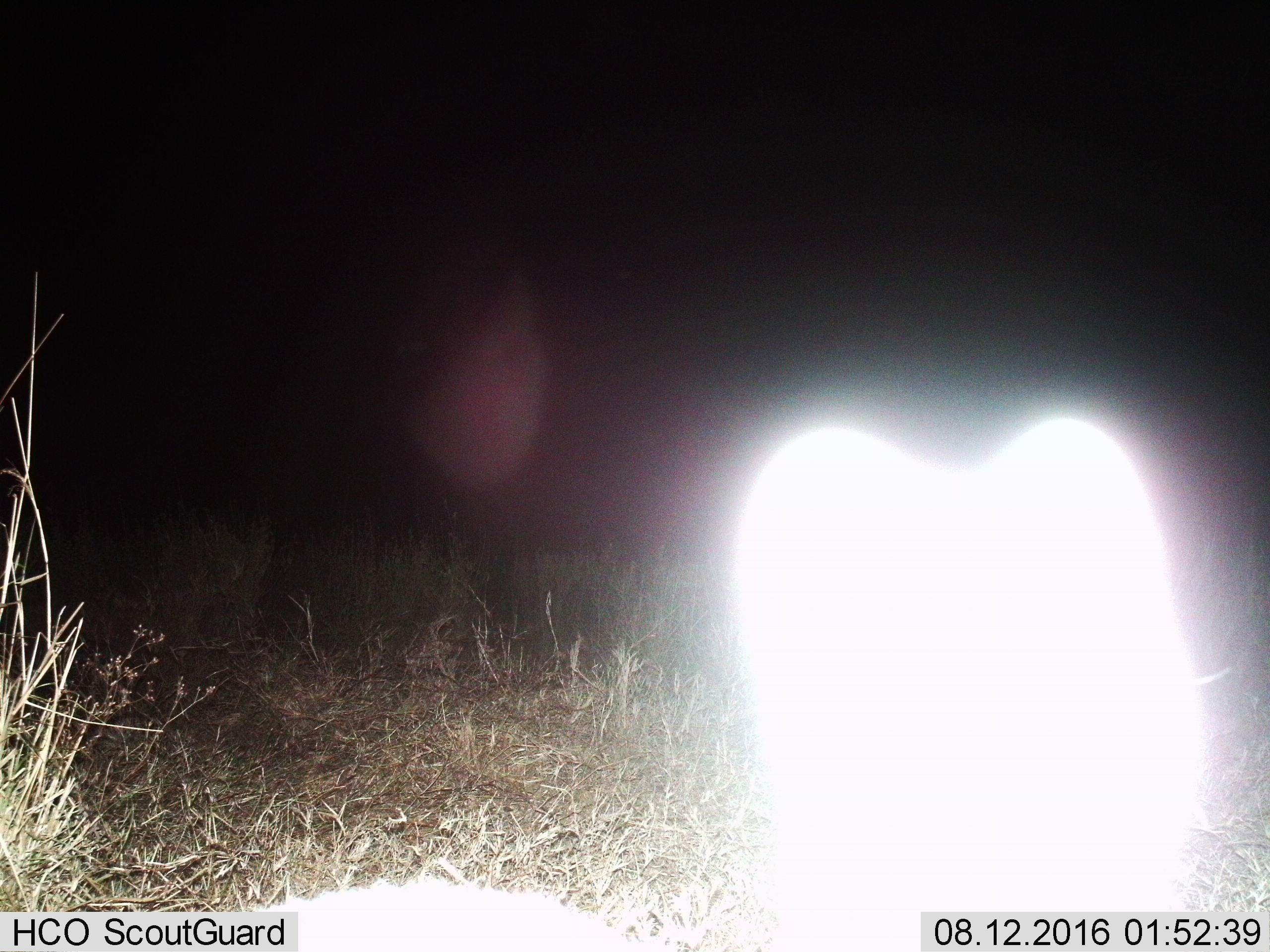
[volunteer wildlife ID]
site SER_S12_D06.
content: unidentified animal